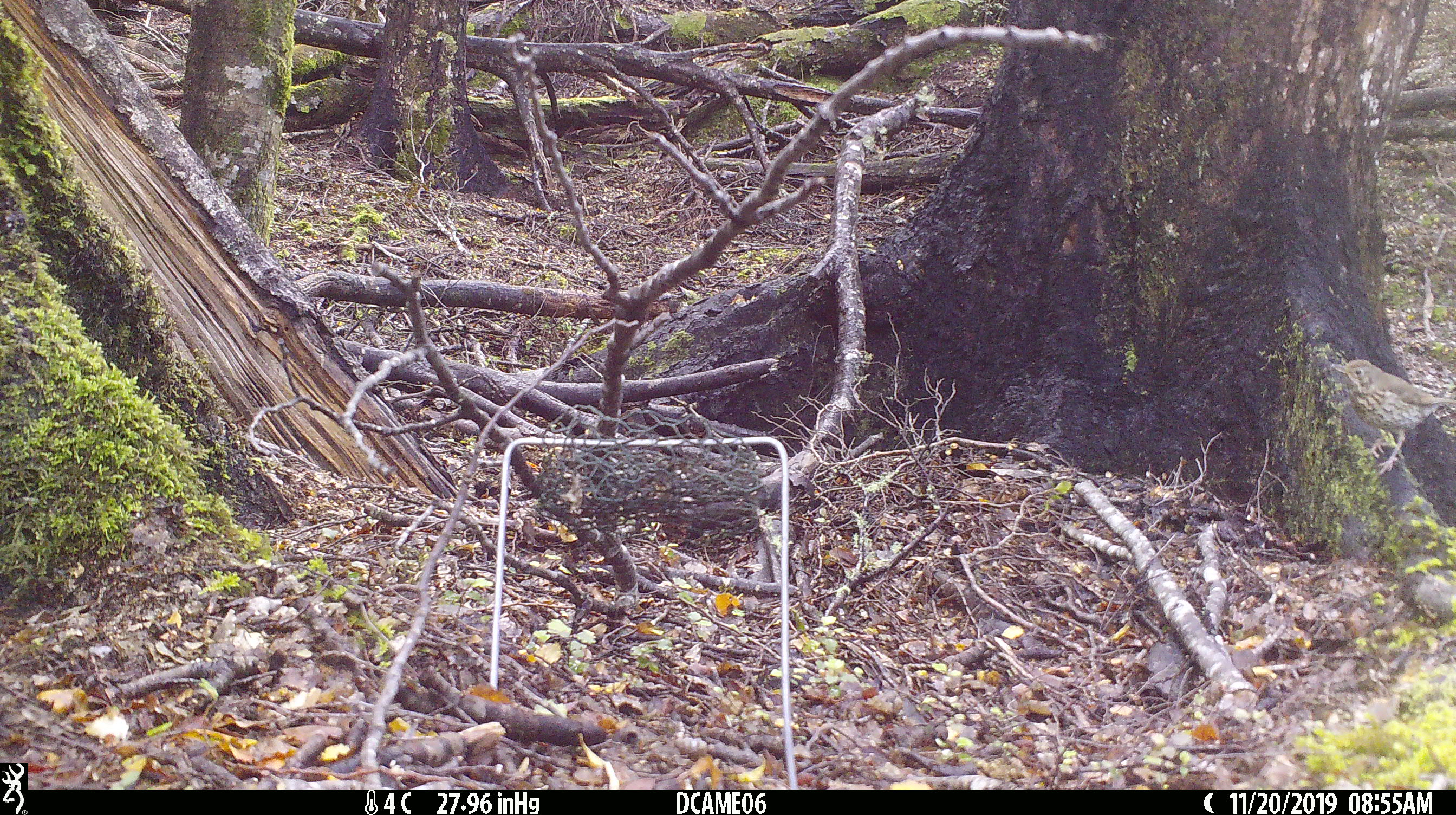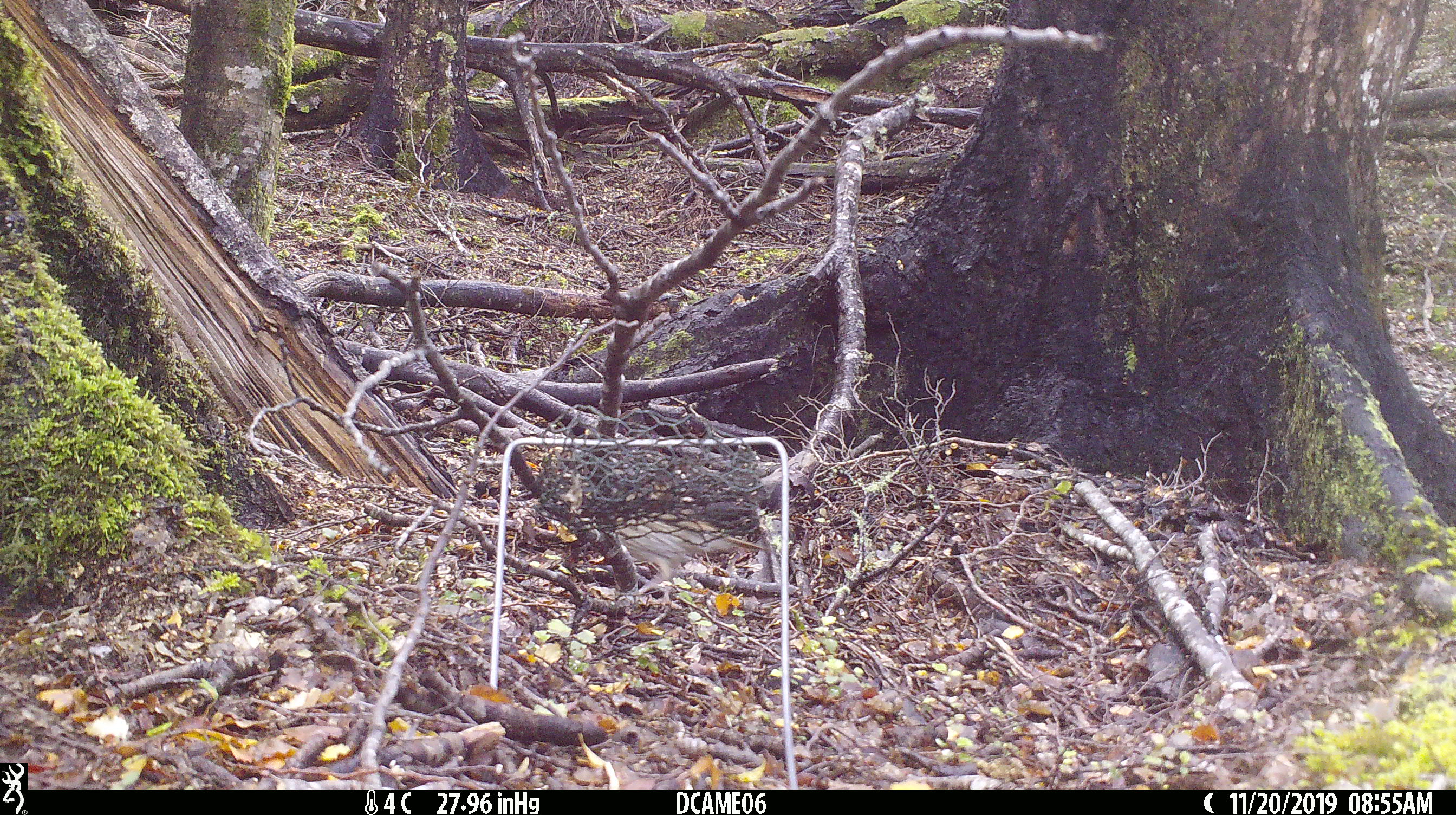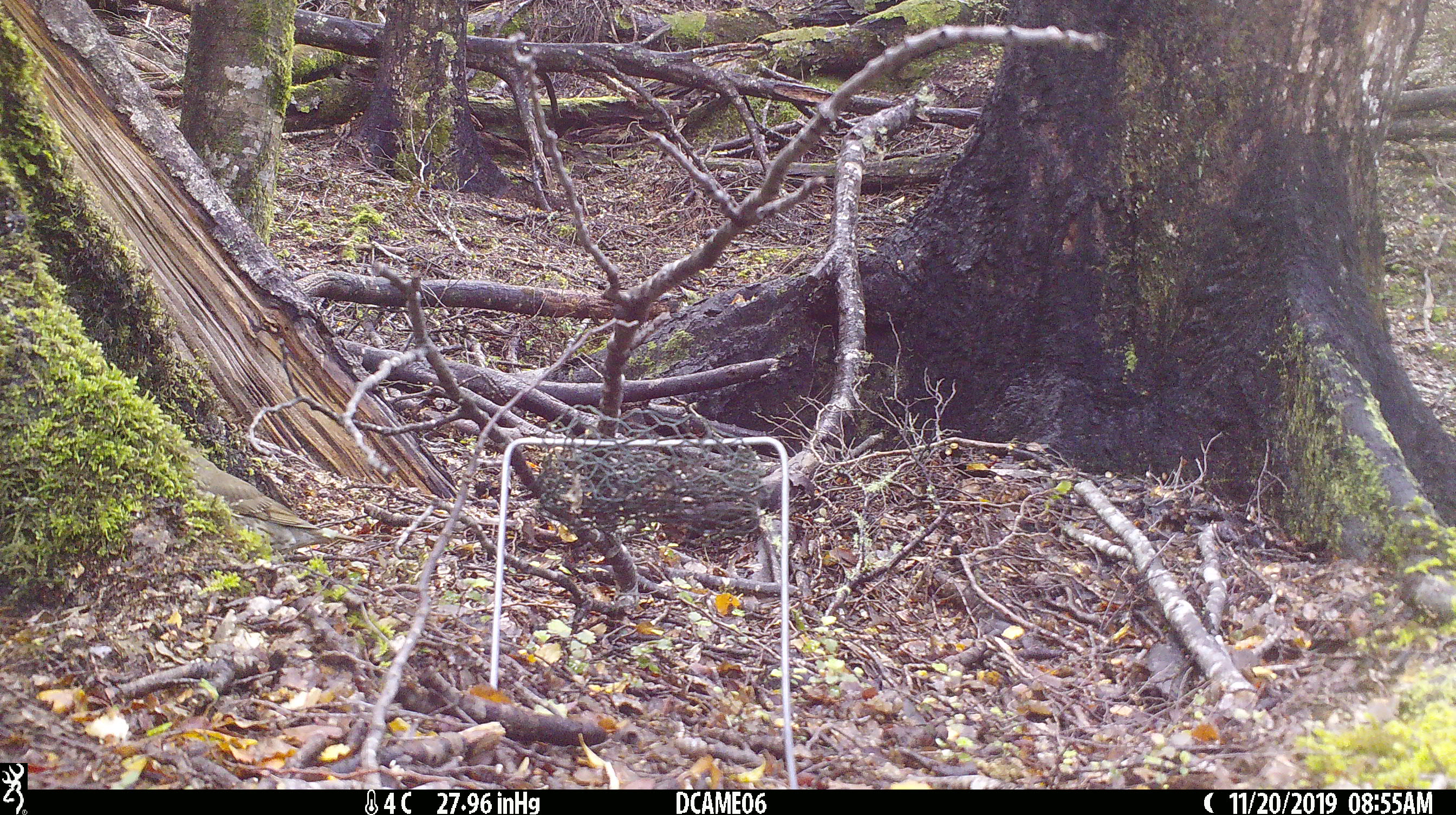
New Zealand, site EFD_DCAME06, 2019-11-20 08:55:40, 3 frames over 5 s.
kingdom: Animalia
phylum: Chordata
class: Aves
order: Passeriformes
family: Turdidae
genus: Turdus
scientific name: Turdus philomelos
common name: song thrush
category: thrush